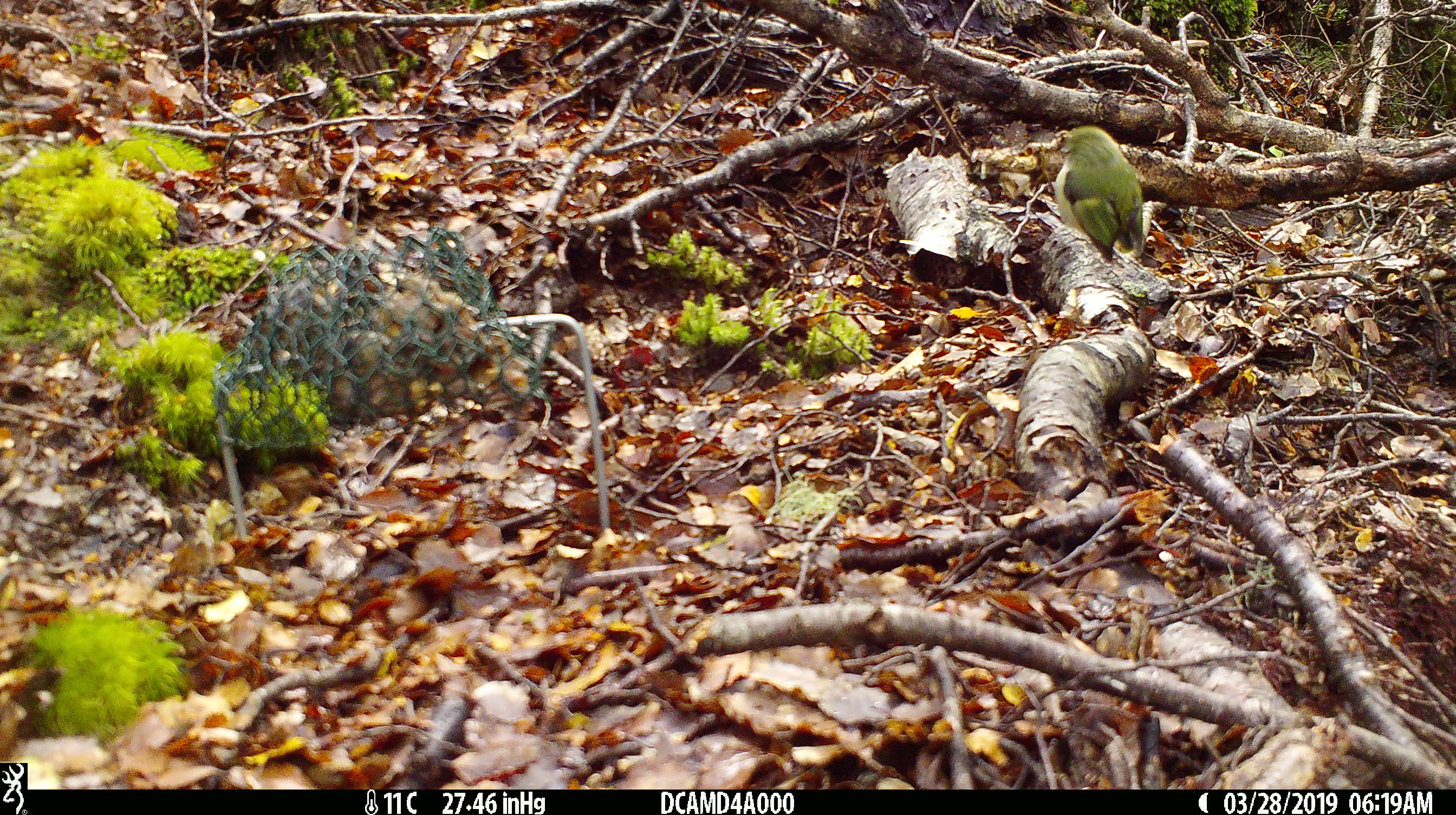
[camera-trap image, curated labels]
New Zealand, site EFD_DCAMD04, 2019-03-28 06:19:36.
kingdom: Animalia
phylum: Chordata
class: Aves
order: Passeriformes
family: Acanthisittidae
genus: Acanthisitta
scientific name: Acanthisitta chloris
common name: rifleman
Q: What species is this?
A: Rifleman (Acanthisitta chloris).